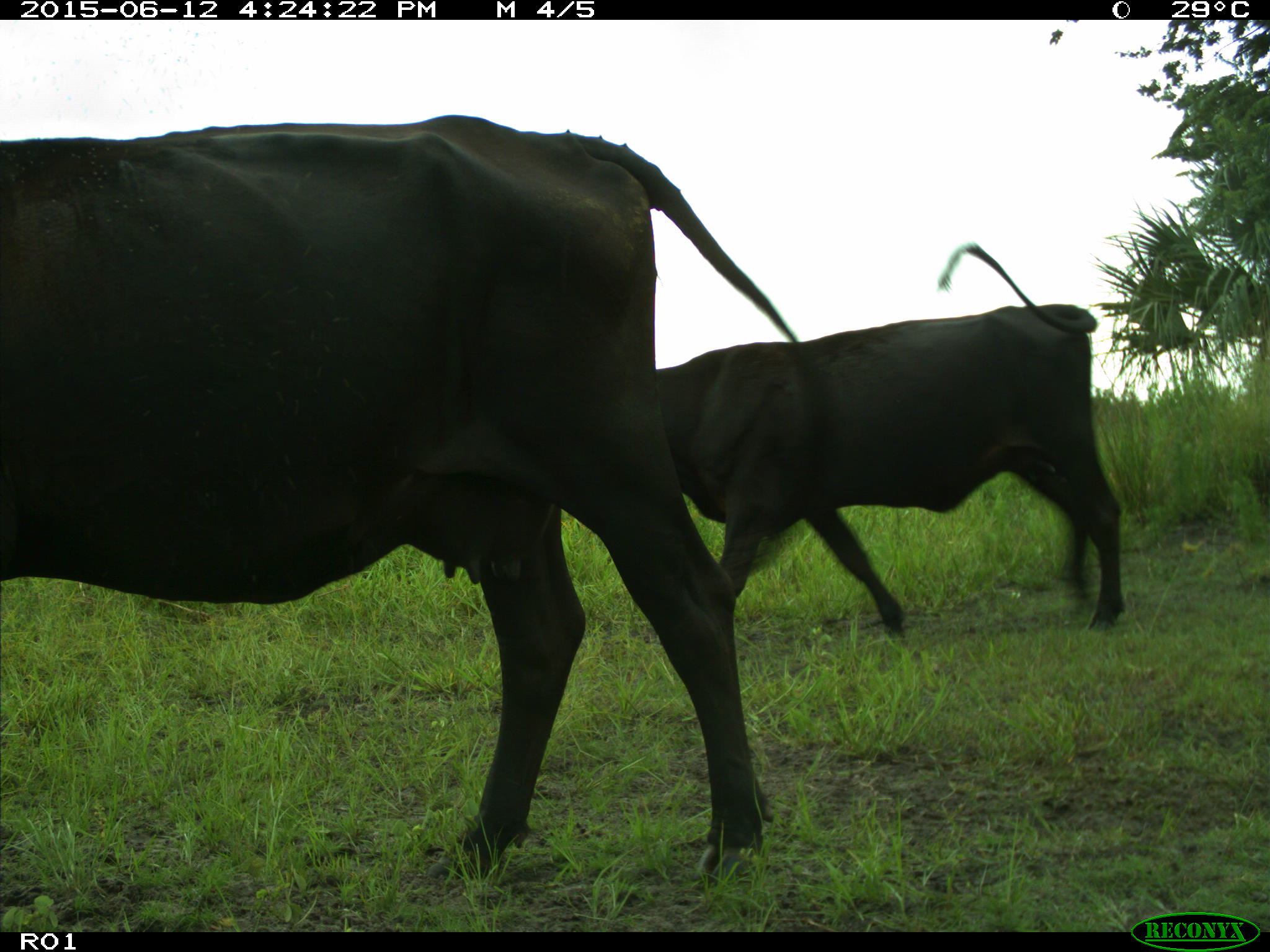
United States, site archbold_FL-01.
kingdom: Animalia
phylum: Chordata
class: Mammalia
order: Artiodactyla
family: Bovidae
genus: Bos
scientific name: Bos taurus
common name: domestic cow